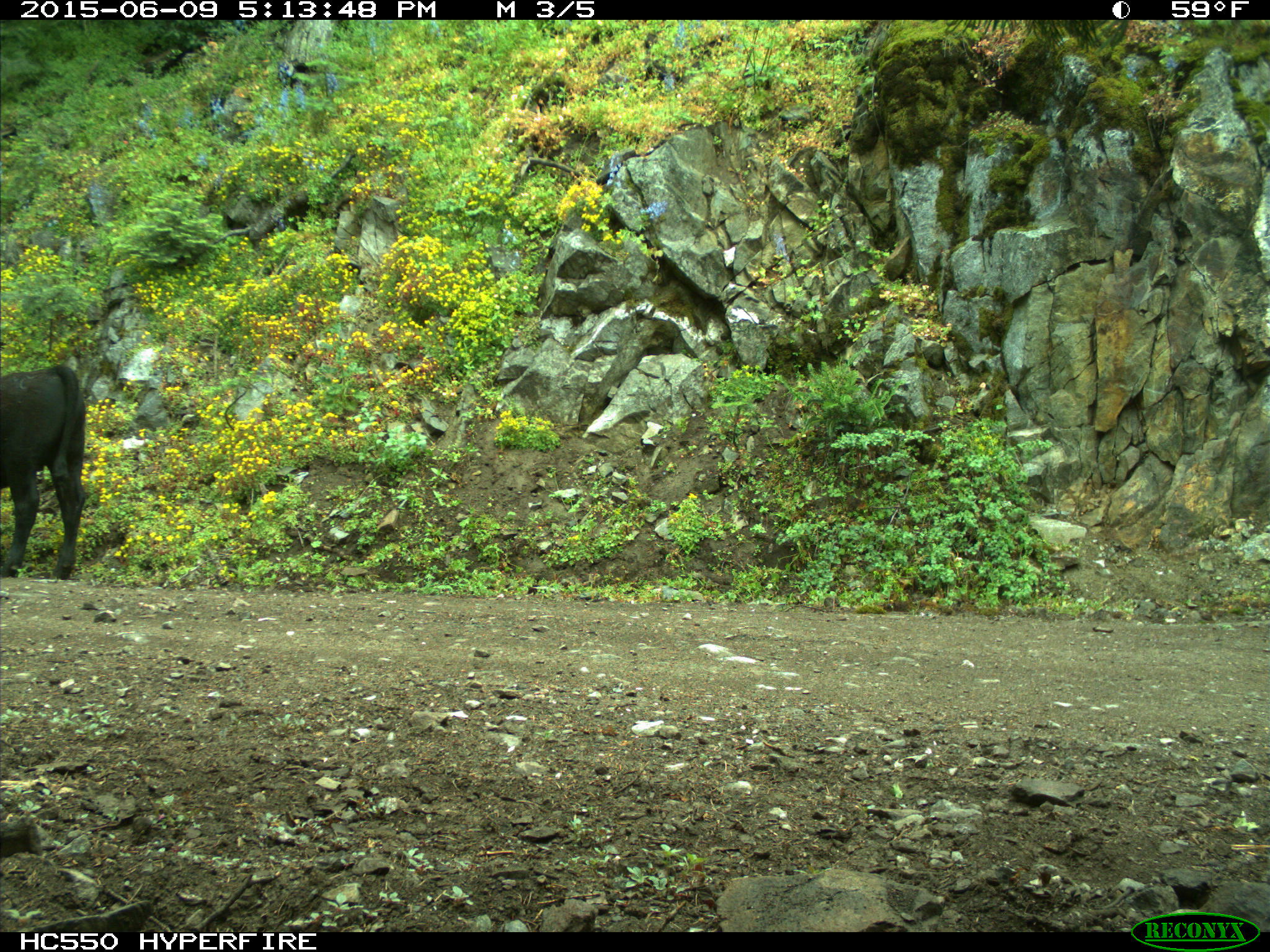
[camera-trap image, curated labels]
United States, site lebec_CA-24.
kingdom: Animalia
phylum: Chordata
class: Mammalia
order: Artiodactyla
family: Bovidae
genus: Bos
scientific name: Bos taurus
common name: domestic cow